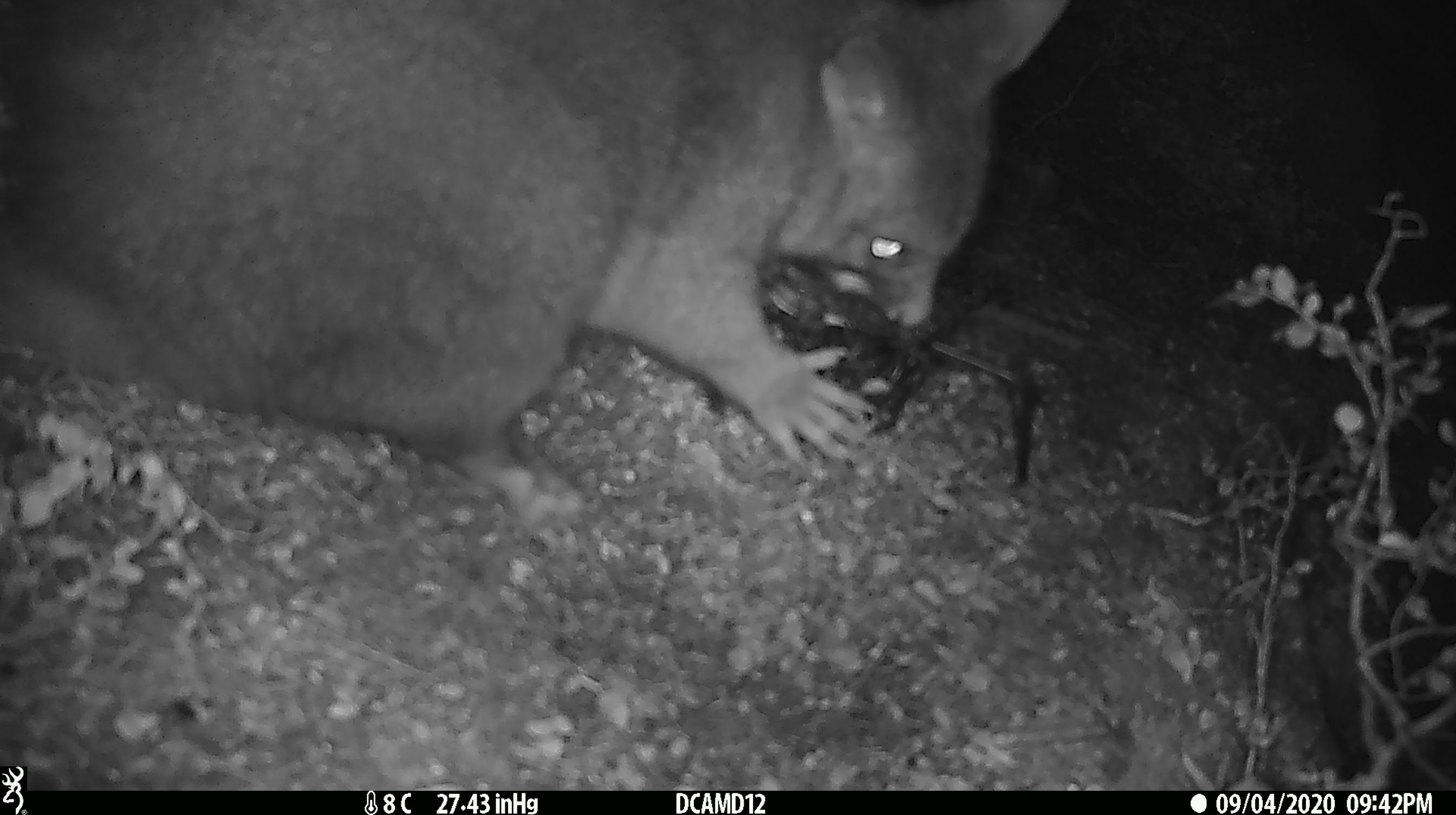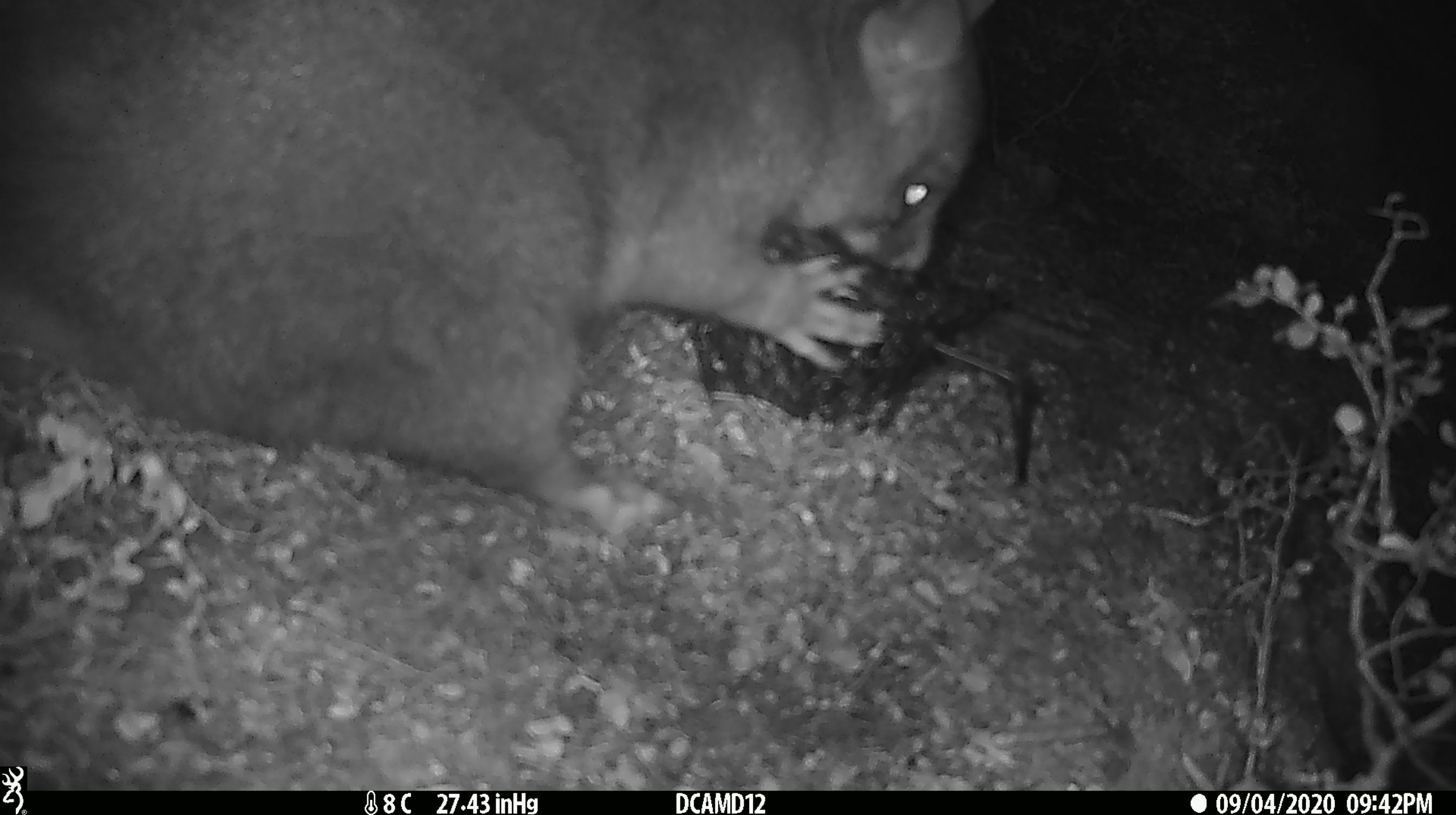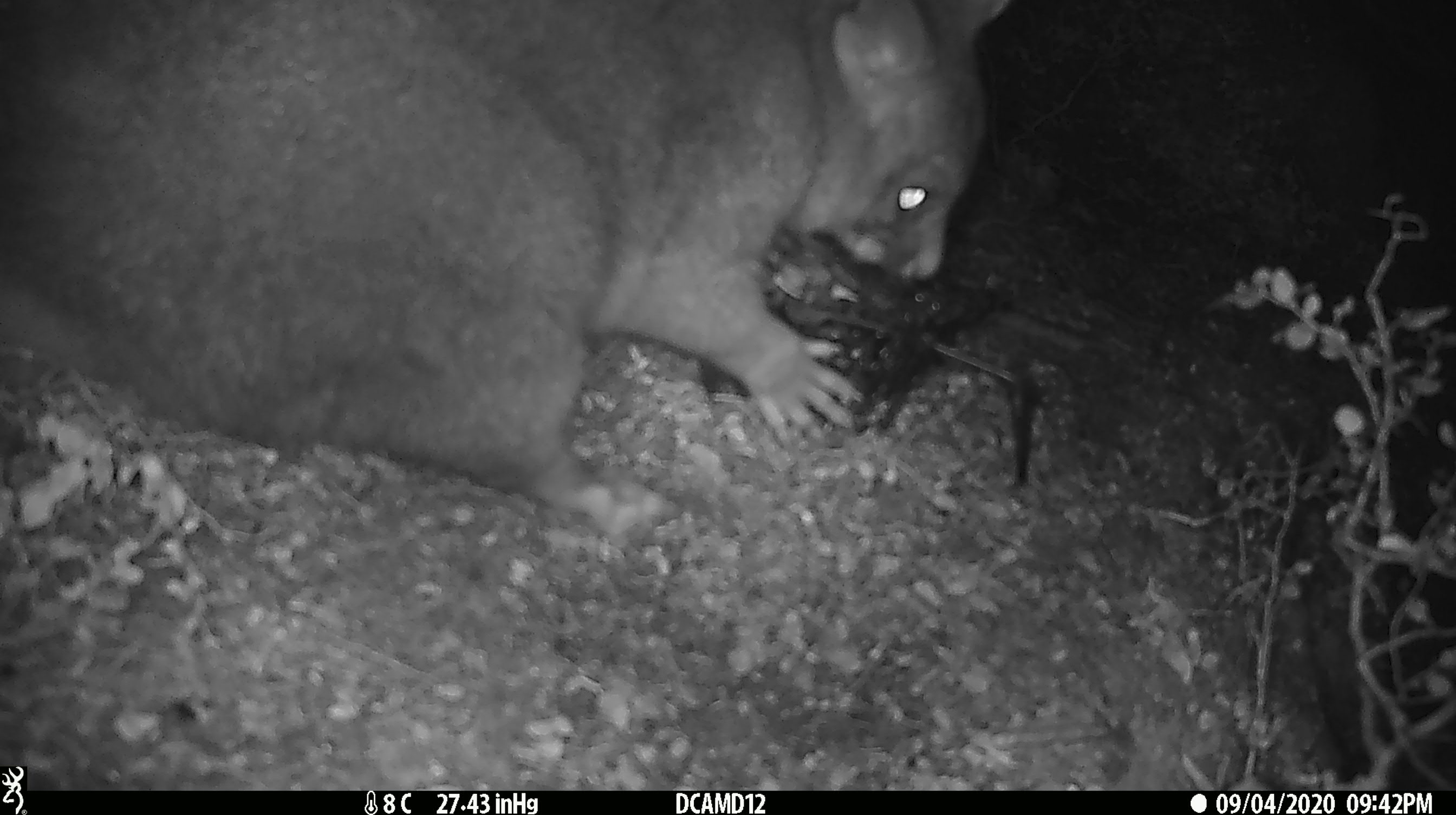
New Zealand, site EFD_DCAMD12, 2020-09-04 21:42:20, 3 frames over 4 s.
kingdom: Animalia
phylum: Chordata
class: Mammalia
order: Diprotodontia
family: Phalangeridae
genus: Trichosurus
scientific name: Trichosurus vulpecula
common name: common brushtail possum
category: possum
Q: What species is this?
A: Possum (common brushtail possum) (Trichosurus vulpecula).